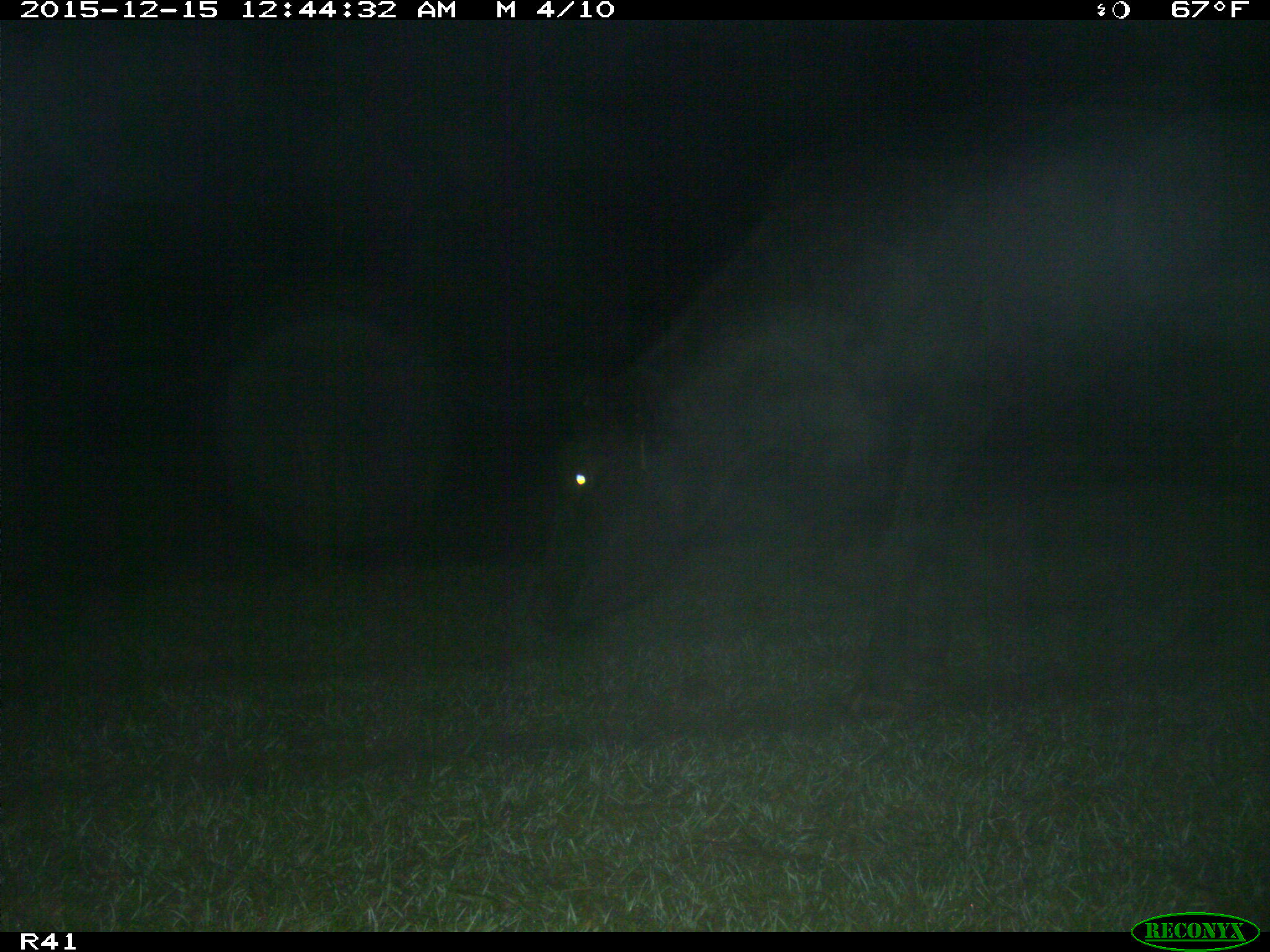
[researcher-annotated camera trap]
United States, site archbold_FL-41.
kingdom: Animalia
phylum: Chordata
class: Mammalia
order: Artiodactyla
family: Bovidae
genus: Bos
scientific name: Bos taurus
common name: domestic cow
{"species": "Bos taurus (domestic cow)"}